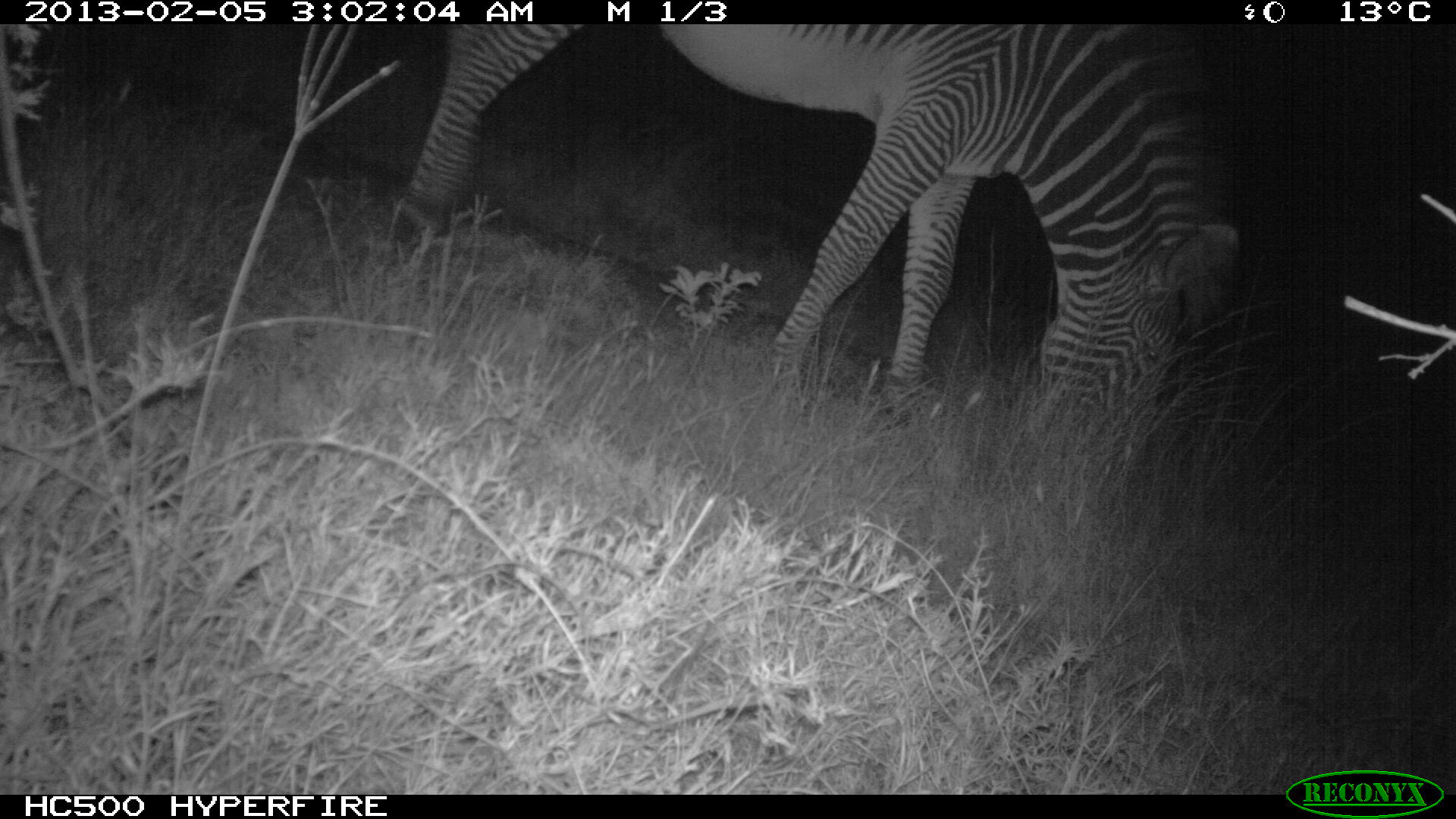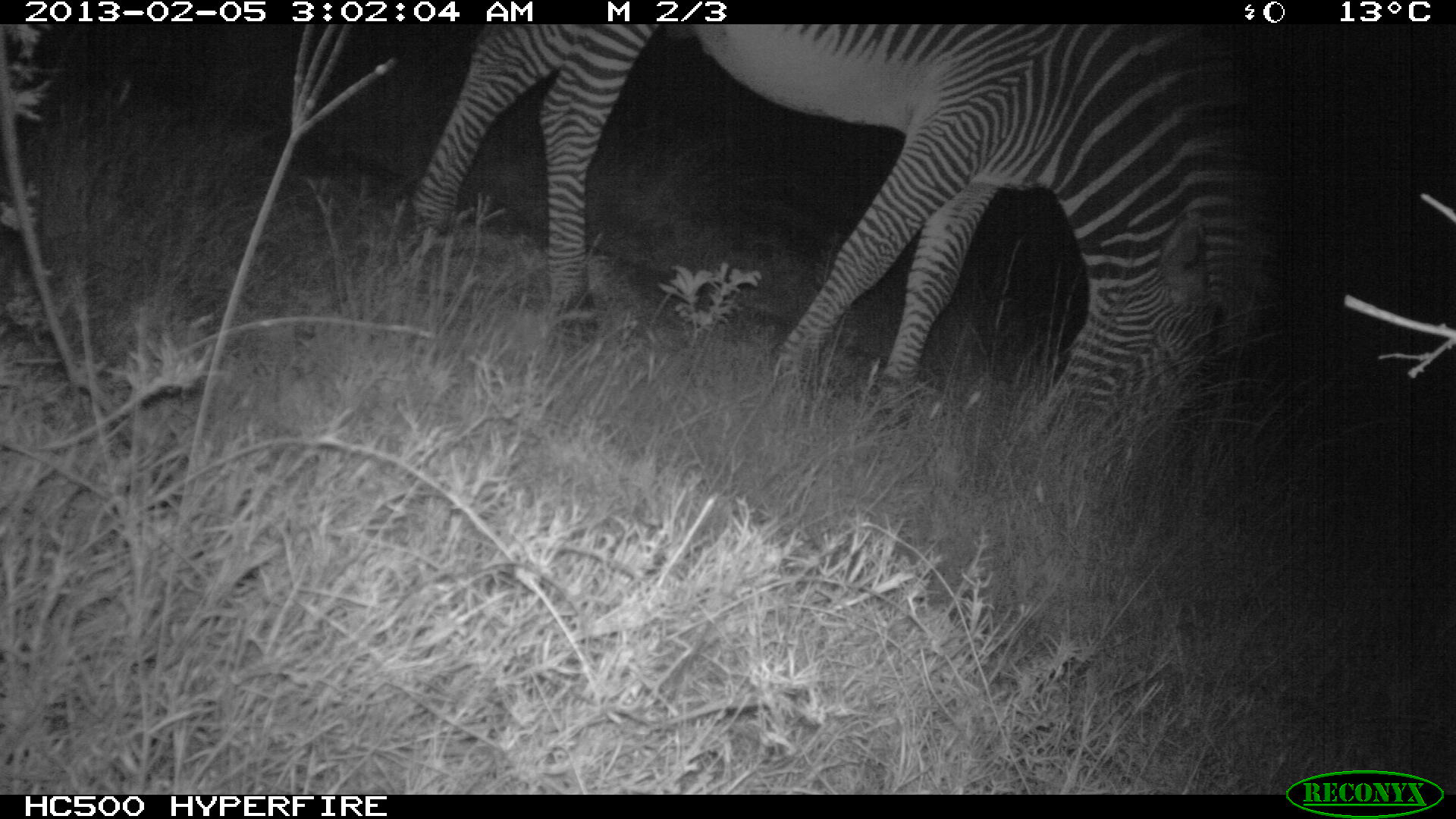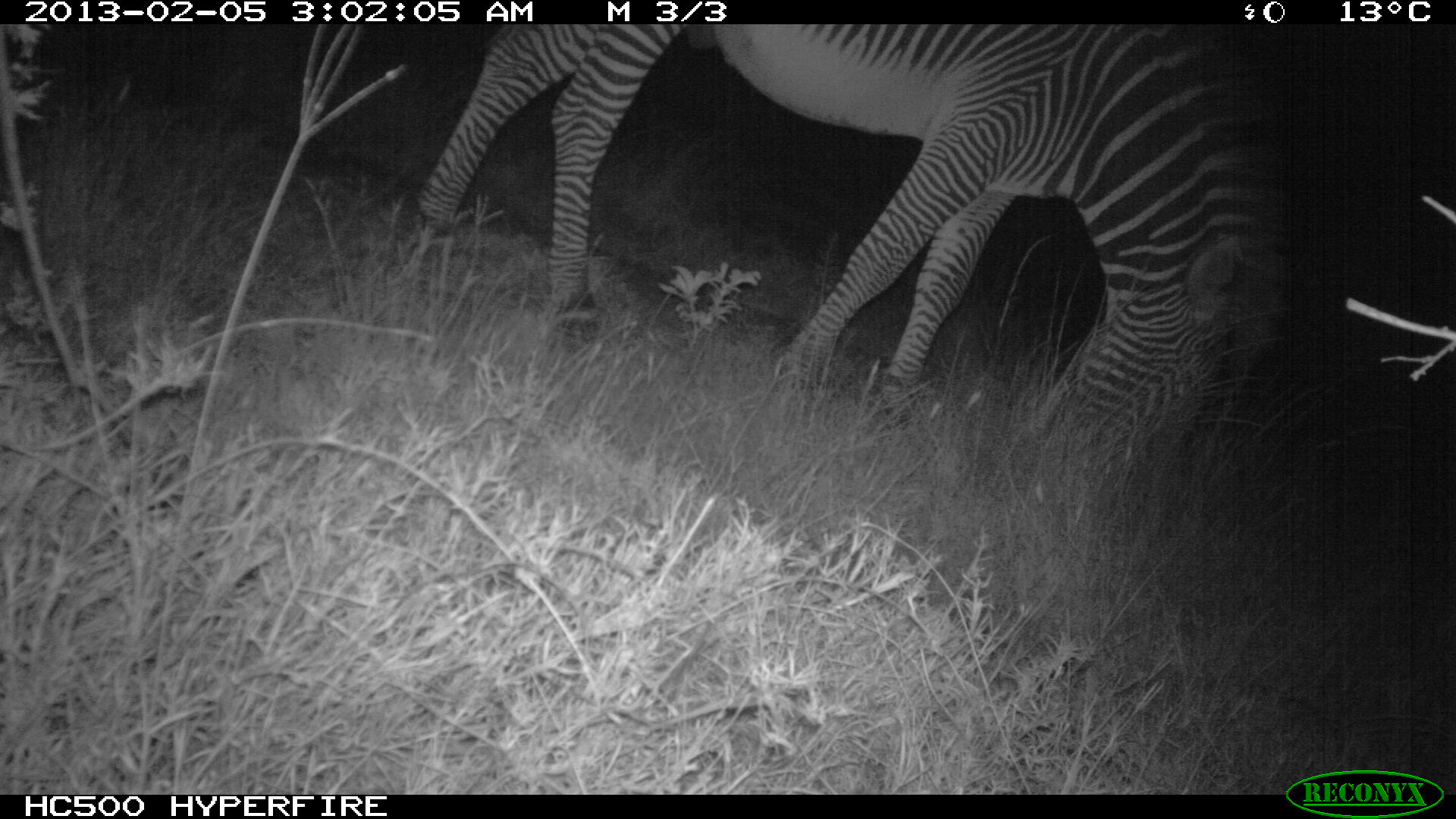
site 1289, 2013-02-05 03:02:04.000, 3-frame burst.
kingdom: Animalia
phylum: Chordata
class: Mammalia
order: Perissodactyla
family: Equidae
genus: Equus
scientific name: Equus grevyi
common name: grévy's zebra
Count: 1.